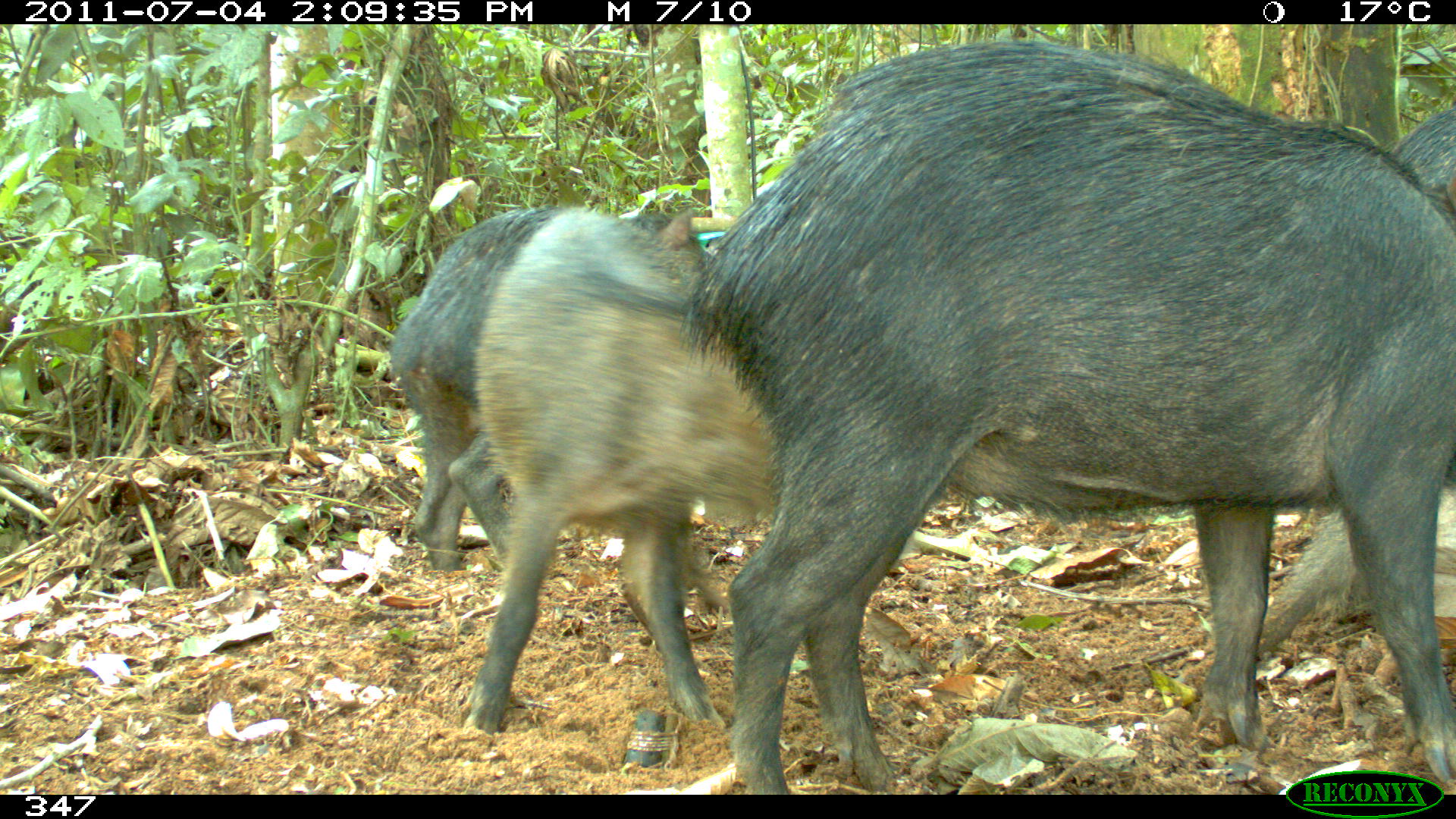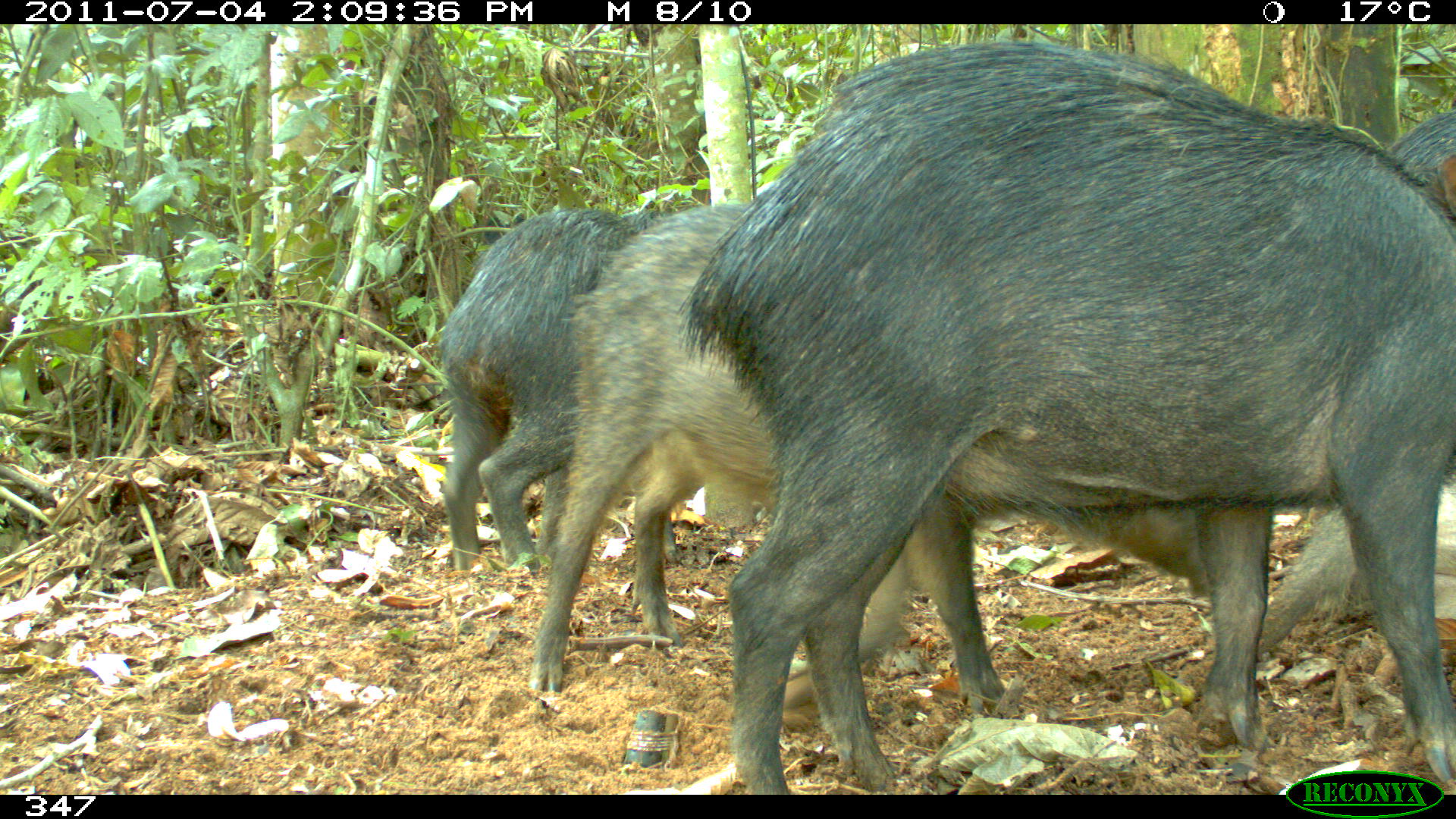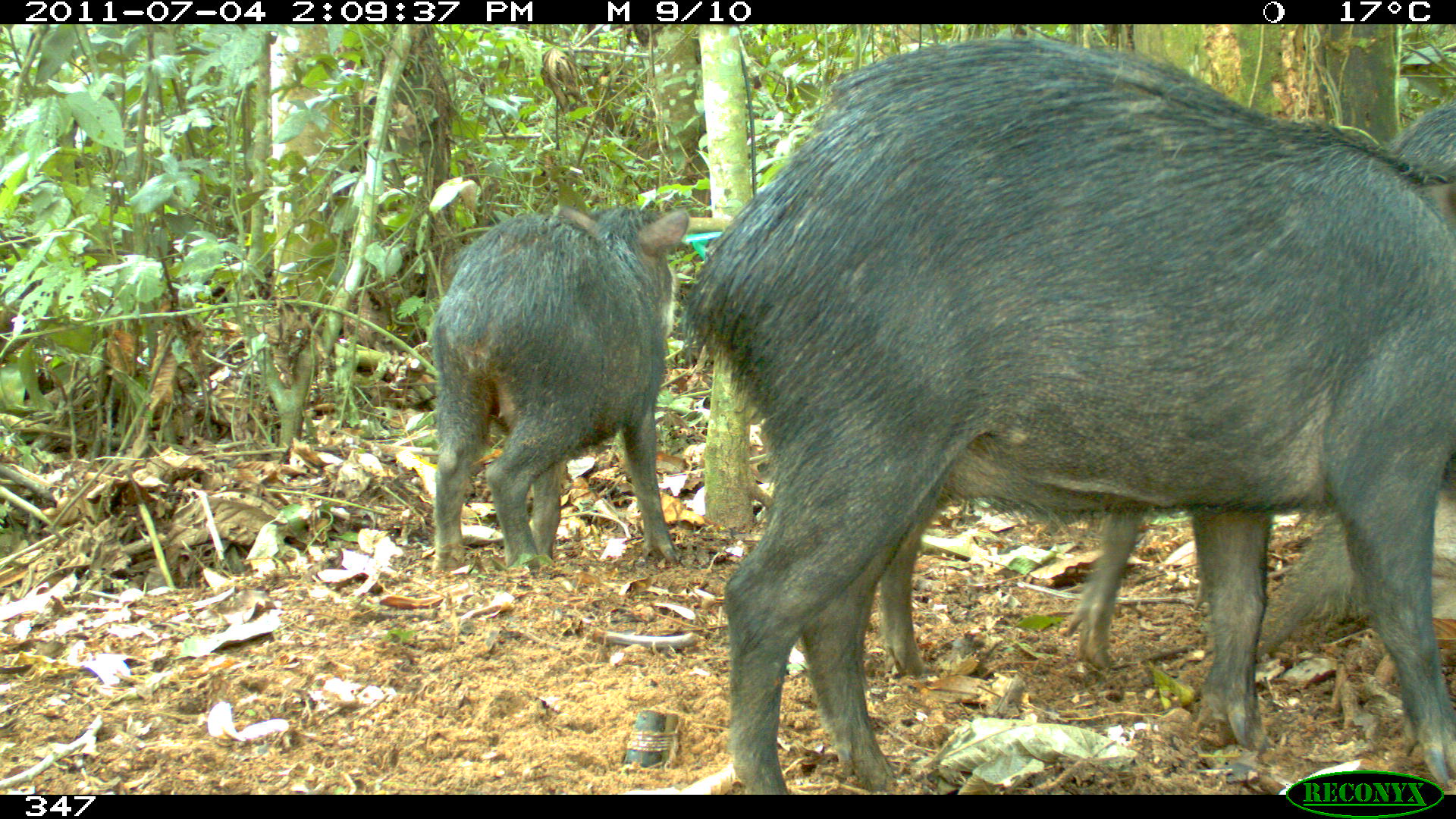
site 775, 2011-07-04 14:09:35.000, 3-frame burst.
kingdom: Animalia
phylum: Chordata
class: Mammalia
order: Artiodactyla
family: Tayassuidae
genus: Tayassu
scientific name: Tayassu pecari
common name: white-lipped peccary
Tayassu pecari (white-lipped peccary).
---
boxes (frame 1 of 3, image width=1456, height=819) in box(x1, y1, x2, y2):
tayassu pecari: box(676, 36, 1456, 795); box(465, 203, 779, 736); box(389, 206, 713, 573); box(1259, 106, 1456, 655)